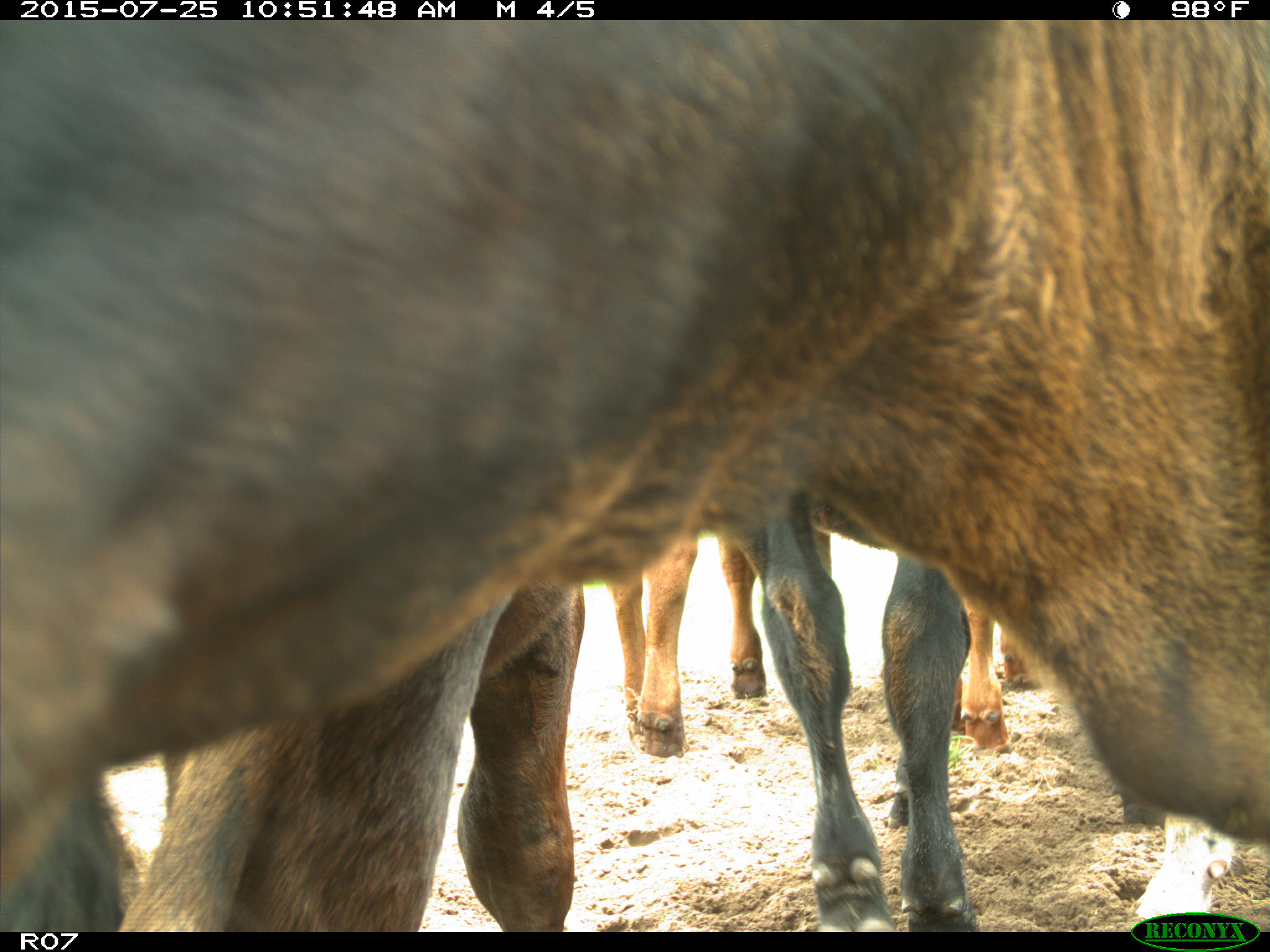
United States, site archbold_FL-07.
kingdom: Animalia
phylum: Chordata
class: Mammalia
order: Artiodactyla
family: Bovidae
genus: Bos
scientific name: Bos taurus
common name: domestic cow